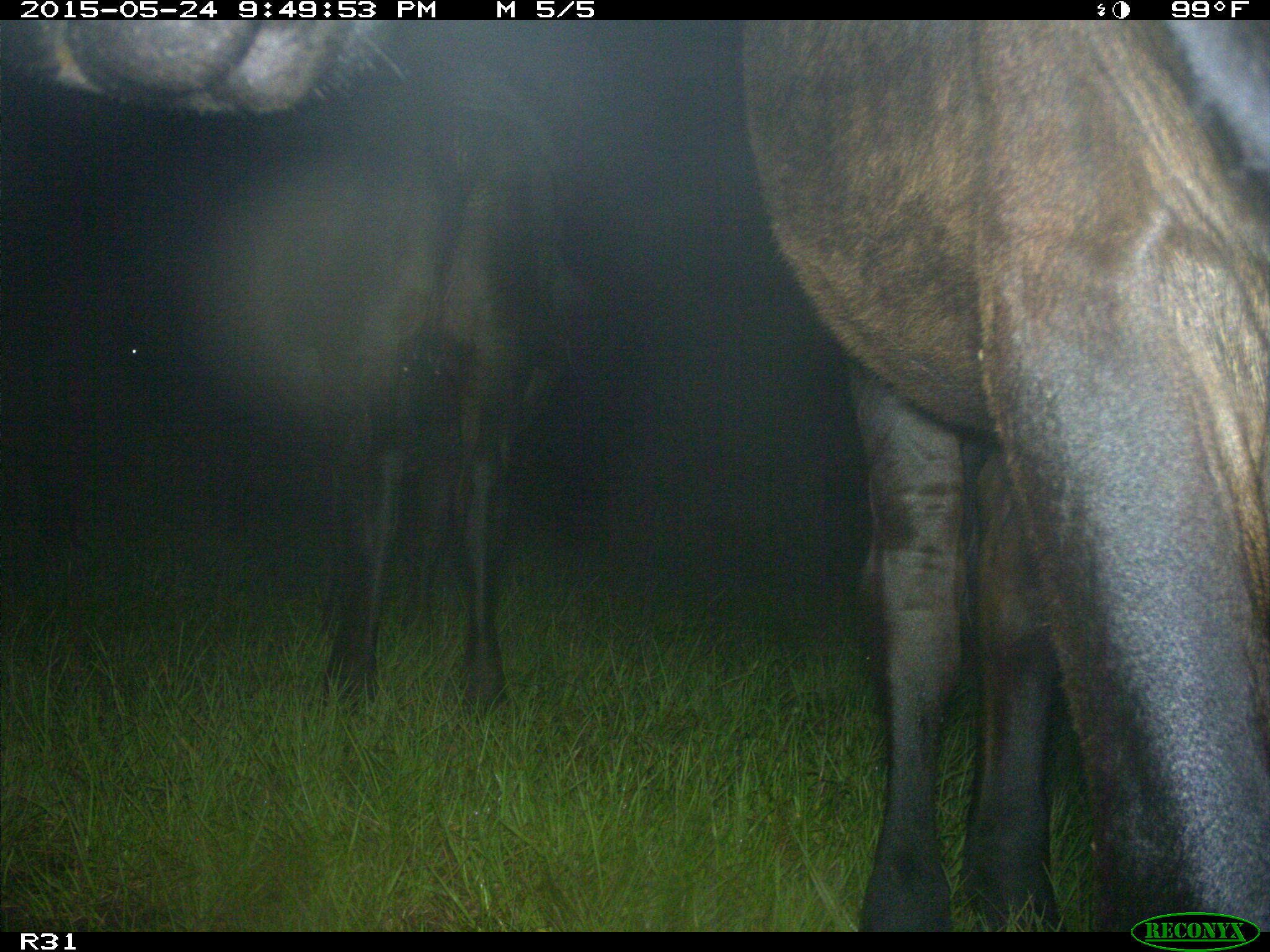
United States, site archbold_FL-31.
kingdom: Animalia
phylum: Chordata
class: Mammalia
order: Artiodactyla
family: Bovidae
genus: Bos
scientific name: Bos taurus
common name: domestic cow